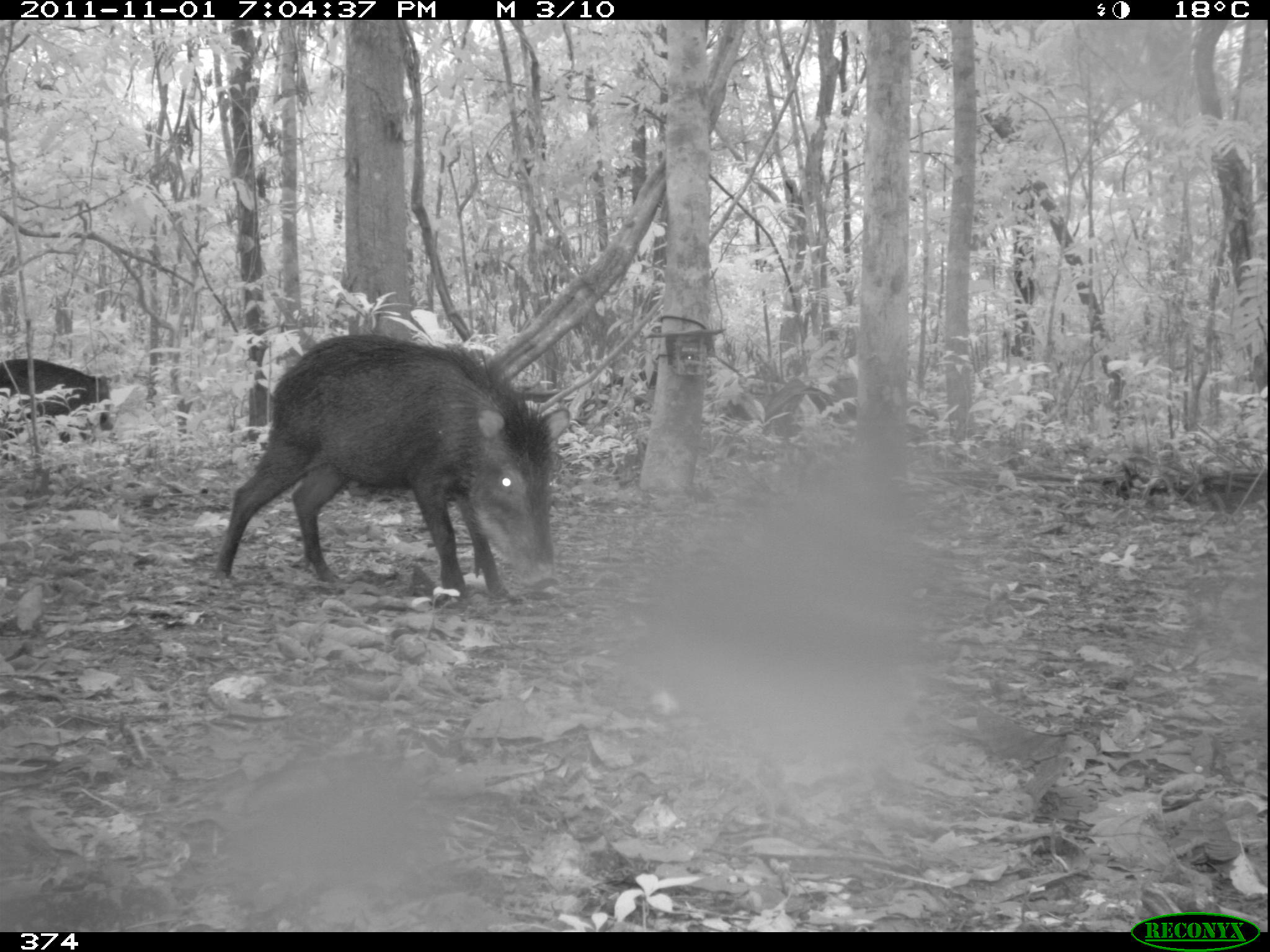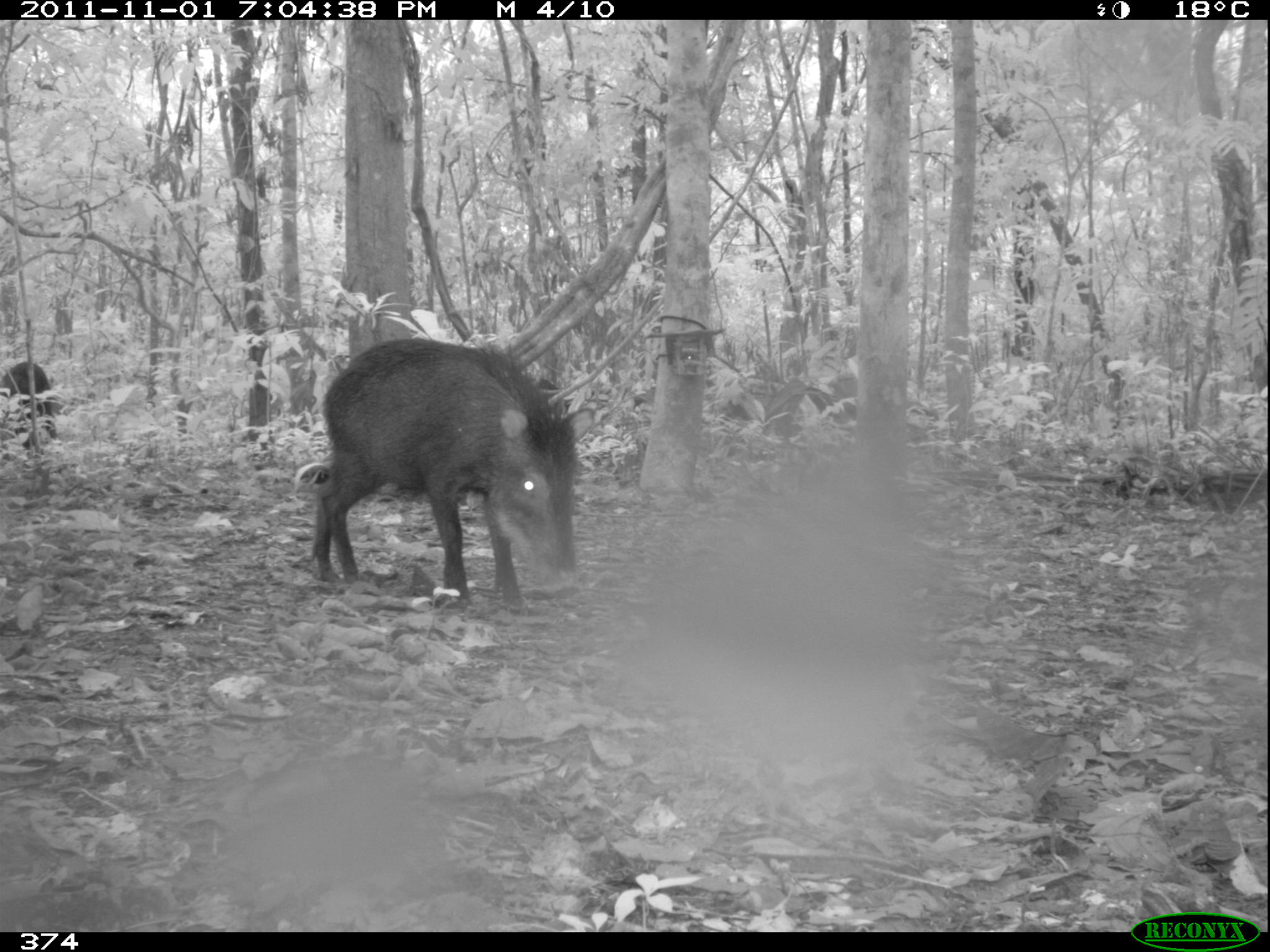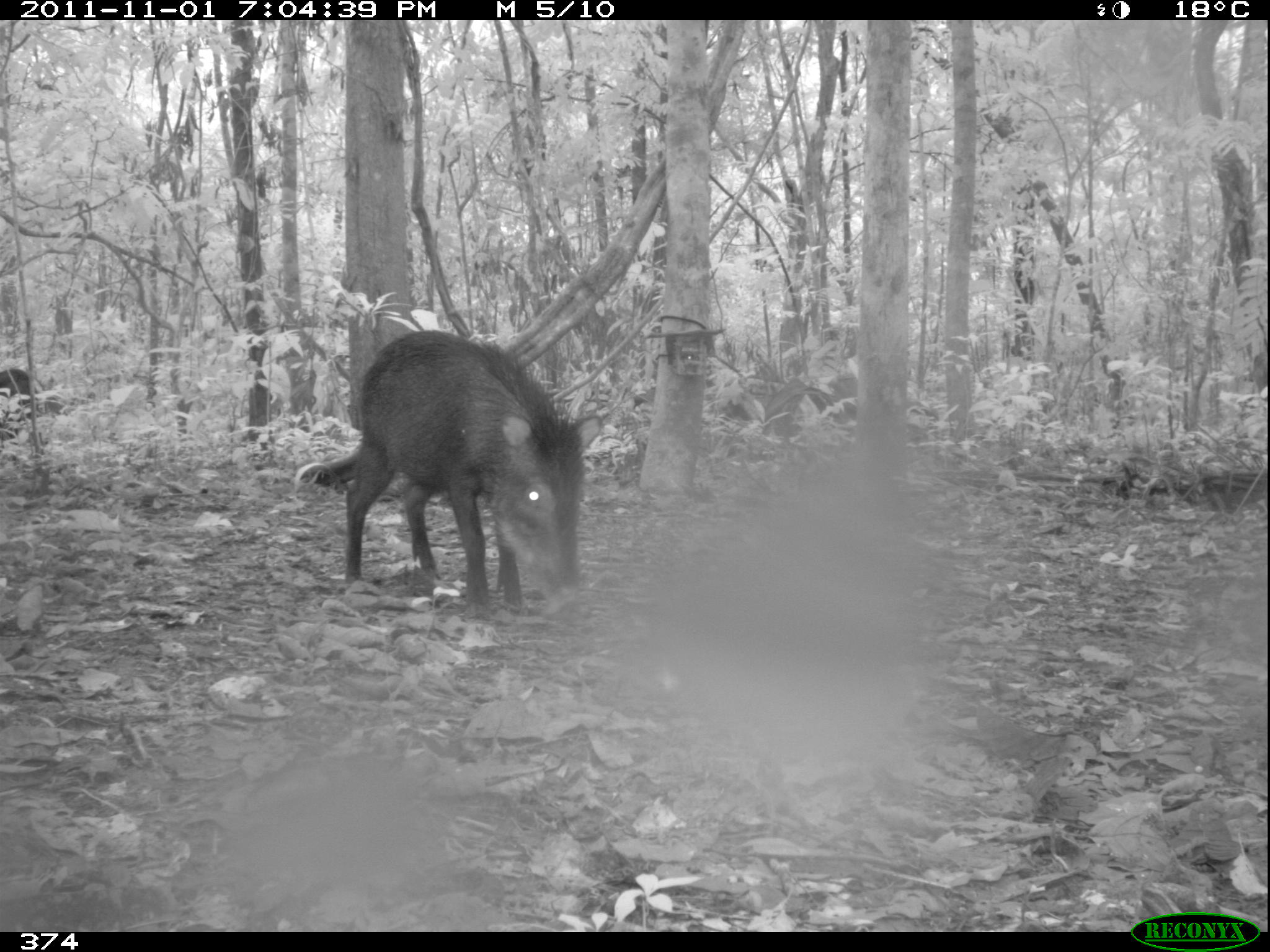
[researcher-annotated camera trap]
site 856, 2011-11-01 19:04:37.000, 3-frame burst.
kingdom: Animalia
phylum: Chordata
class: Mammalia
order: Artiodactyla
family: Tayassuidae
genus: Tayassu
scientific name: Tayassu pecari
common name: white-lipped peccary